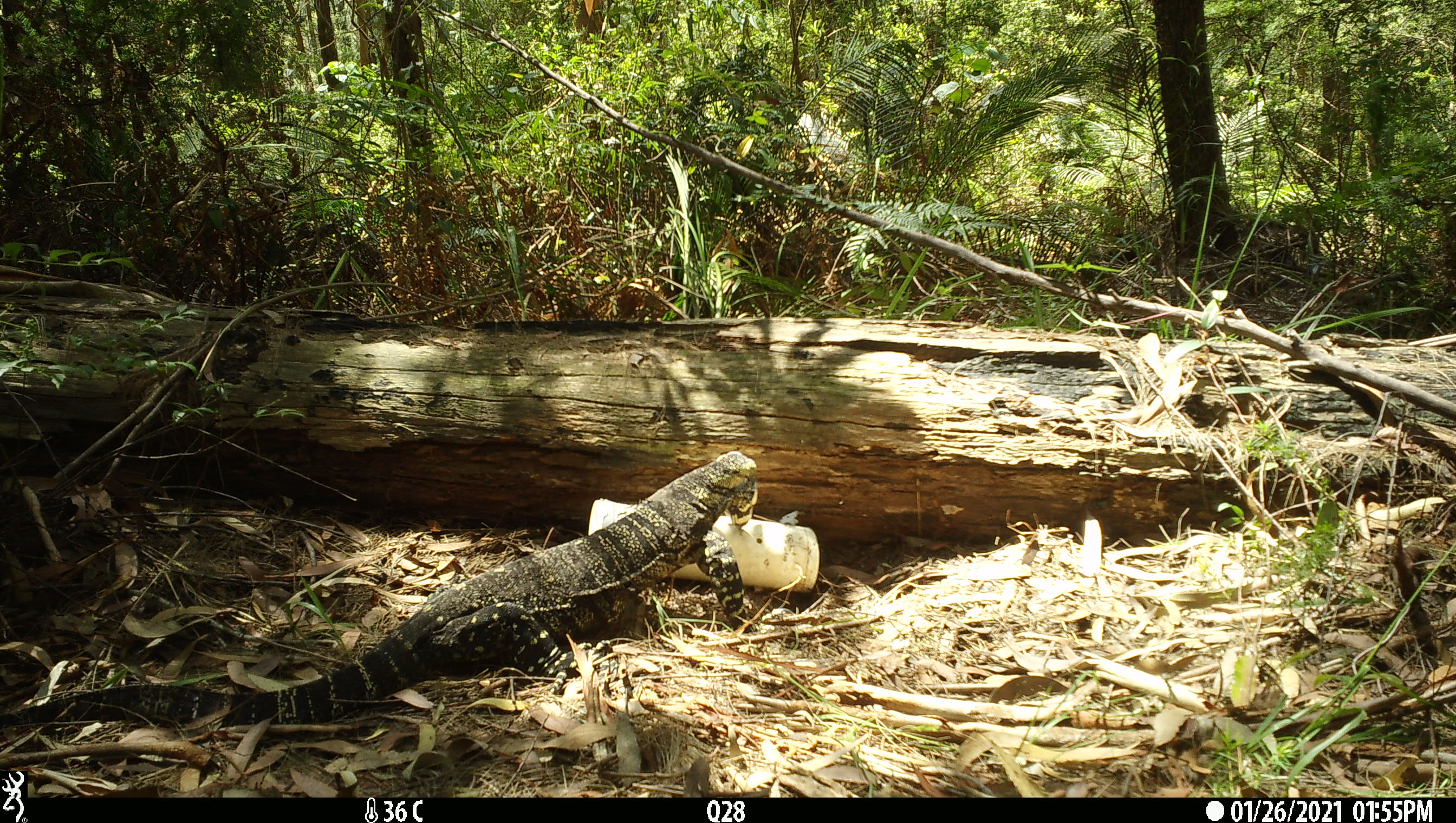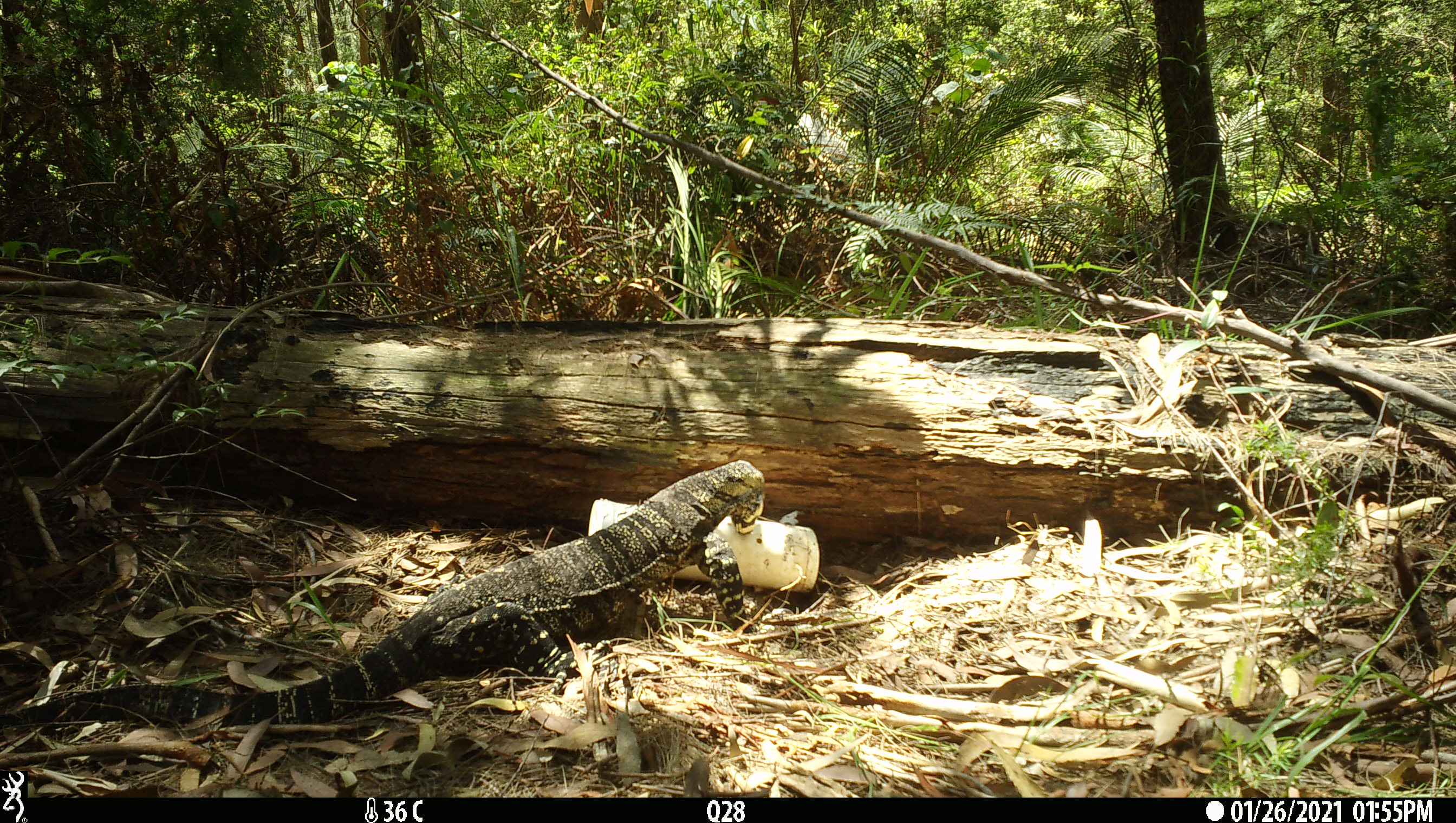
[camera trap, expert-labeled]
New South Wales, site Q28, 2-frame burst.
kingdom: Animalia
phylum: Chordata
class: Reptilia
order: Squamata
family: Varanidae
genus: Varanus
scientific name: Varanus varius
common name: lace monitor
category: goanna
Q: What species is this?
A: Goanna (lace monitor) (Varanus varius).